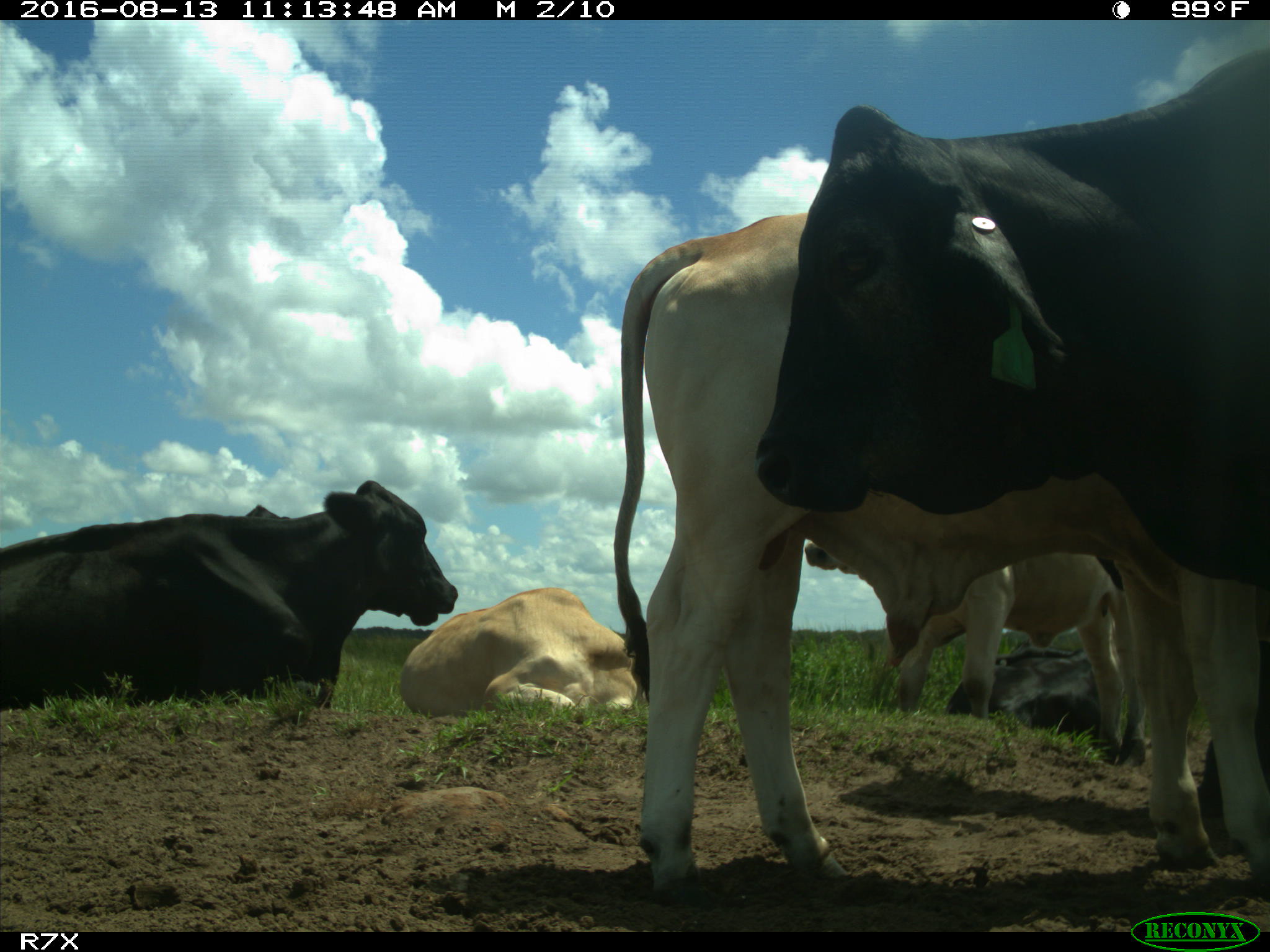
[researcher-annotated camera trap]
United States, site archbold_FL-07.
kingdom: Animalia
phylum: Chordata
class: Mammalia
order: Artiodactyla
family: Bovidae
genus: Bos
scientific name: Bos taurus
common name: domestic cow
Bos taurus (domestic cow).